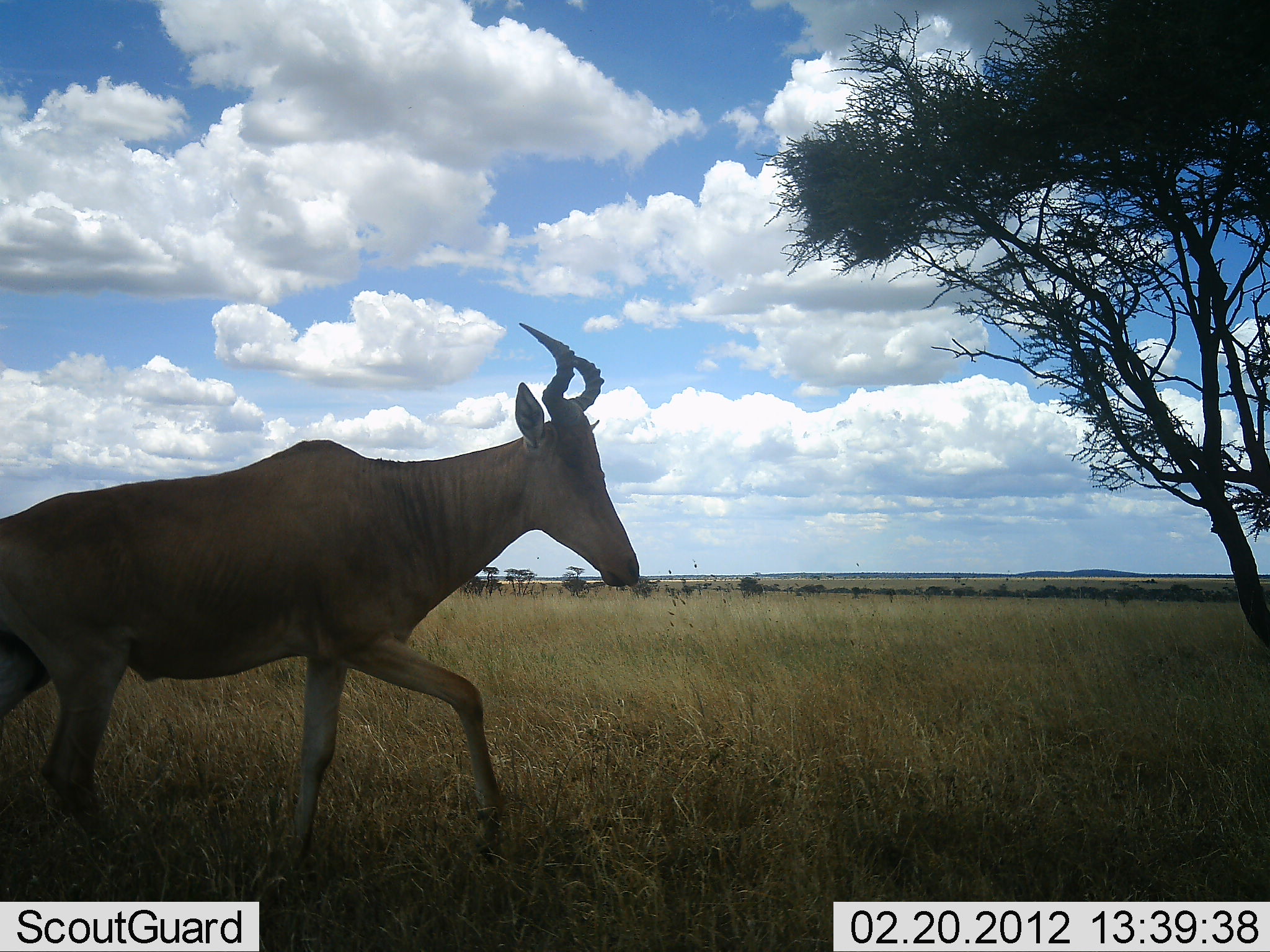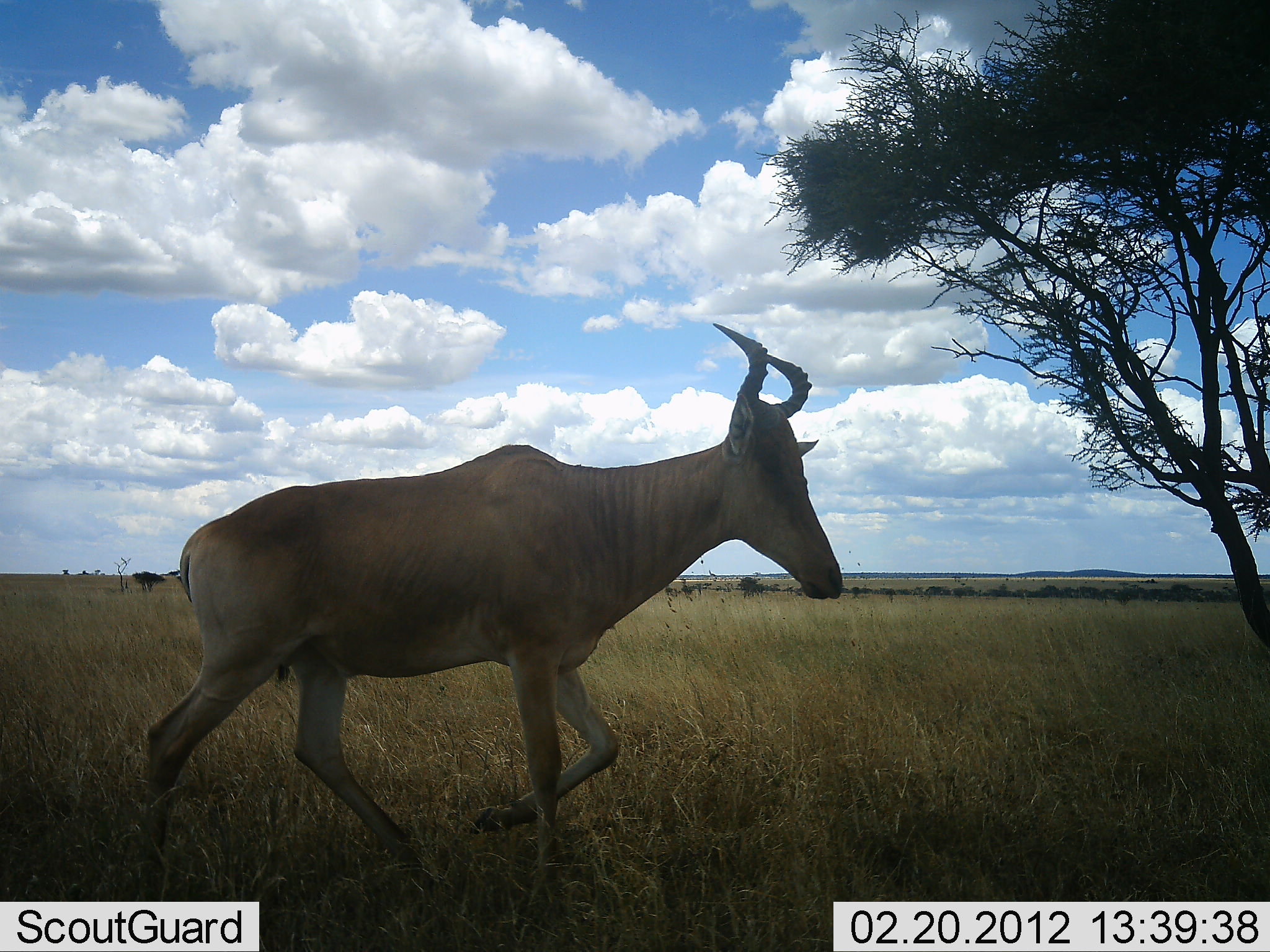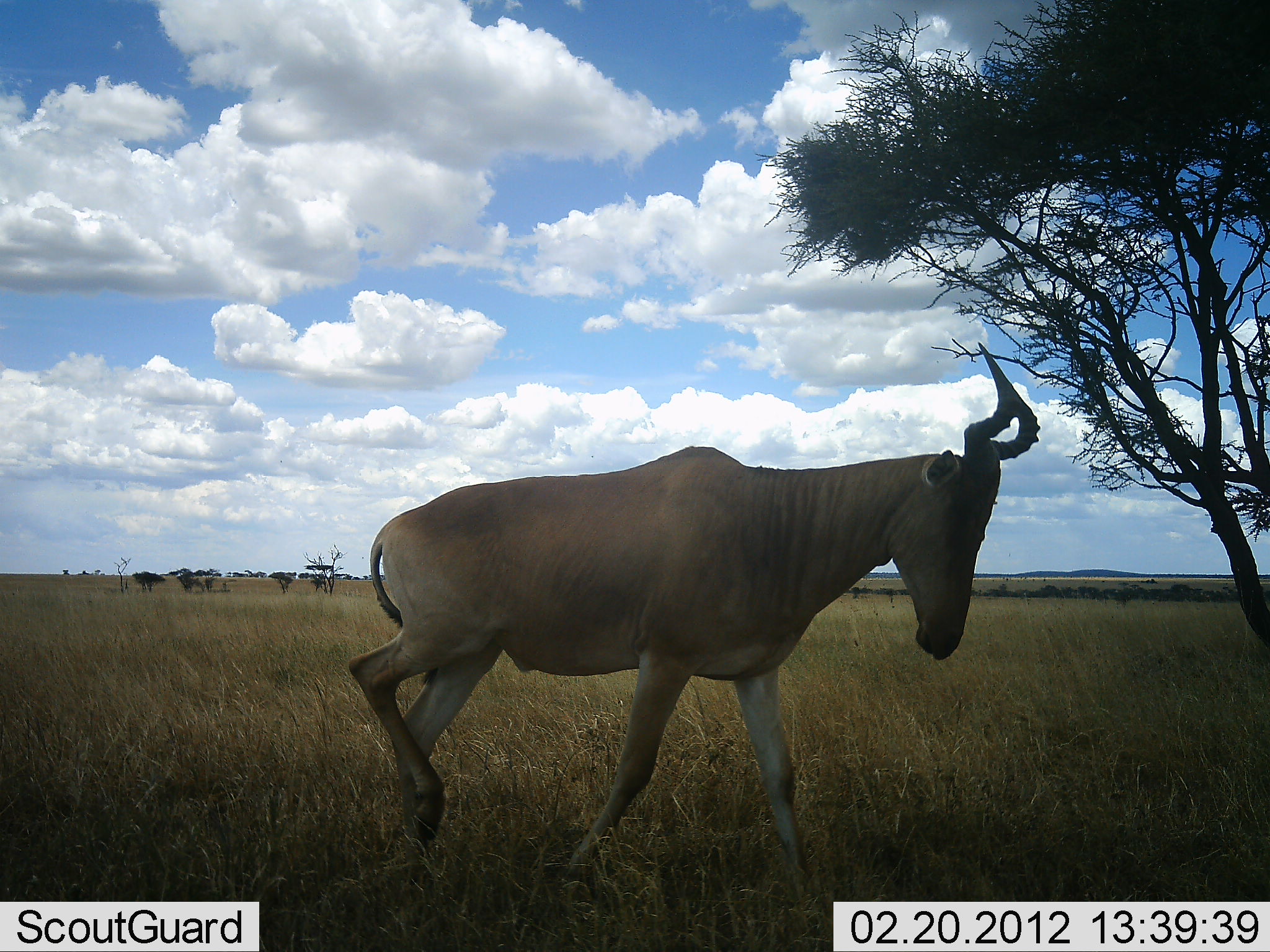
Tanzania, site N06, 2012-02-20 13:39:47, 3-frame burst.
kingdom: Animalia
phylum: Chordata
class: Mammalia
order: Artiodactyla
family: Bovidae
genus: Alcelaphus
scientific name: Alcelaphus buselaphus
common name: hartebeest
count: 1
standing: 0%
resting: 0%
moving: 100%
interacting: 0%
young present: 0%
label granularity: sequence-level